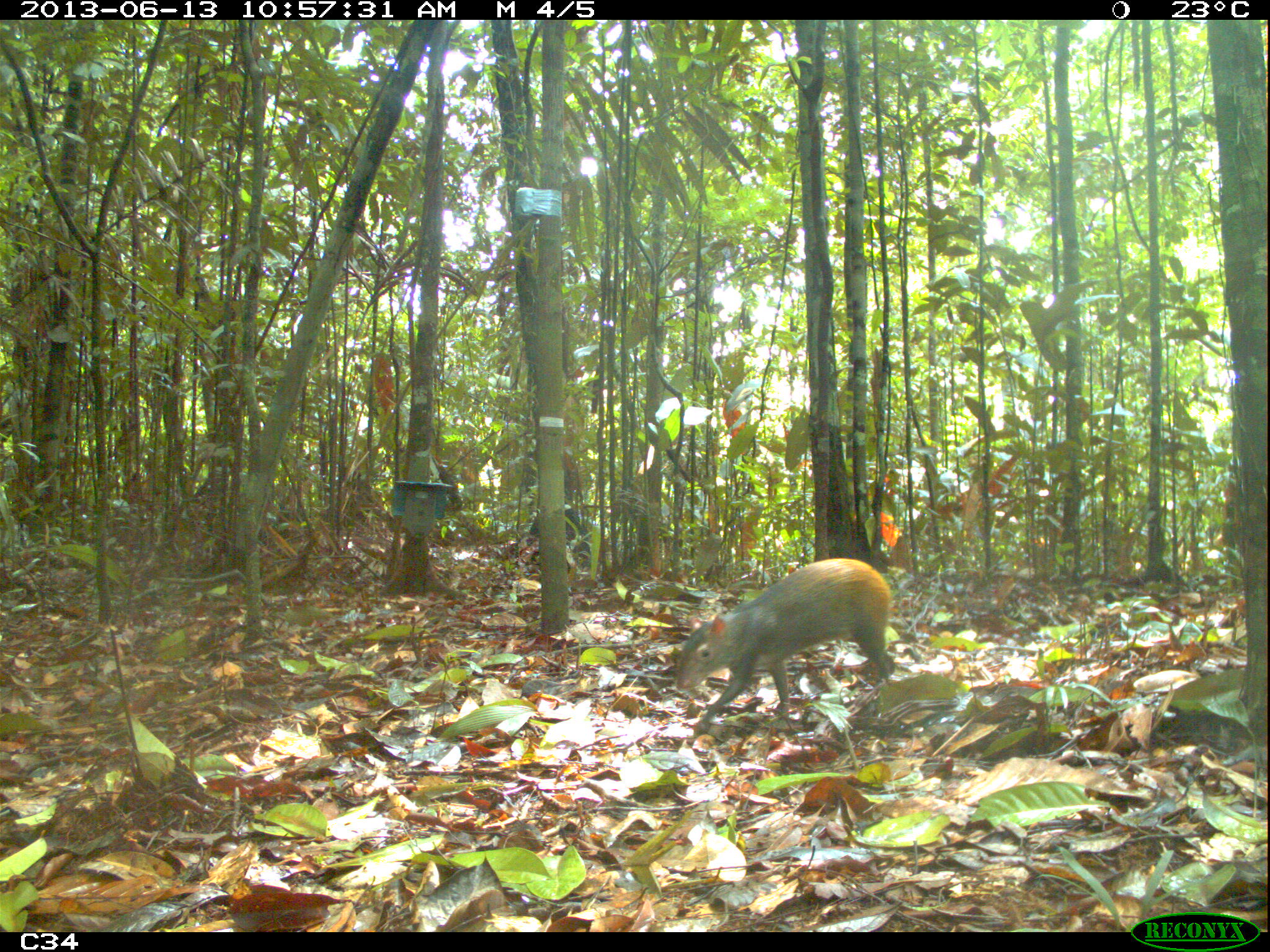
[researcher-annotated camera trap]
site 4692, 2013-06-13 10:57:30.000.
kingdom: Animalia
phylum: Chordata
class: Mammalia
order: Rodentia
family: Dasyproctidae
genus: Dasyprocta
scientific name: Dasyprocta leporina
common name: red-rumped agouti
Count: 2.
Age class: adult.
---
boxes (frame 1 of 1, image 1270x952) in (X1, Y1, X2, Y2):
dasyprocta leporina: (672, 559, 894, 735)